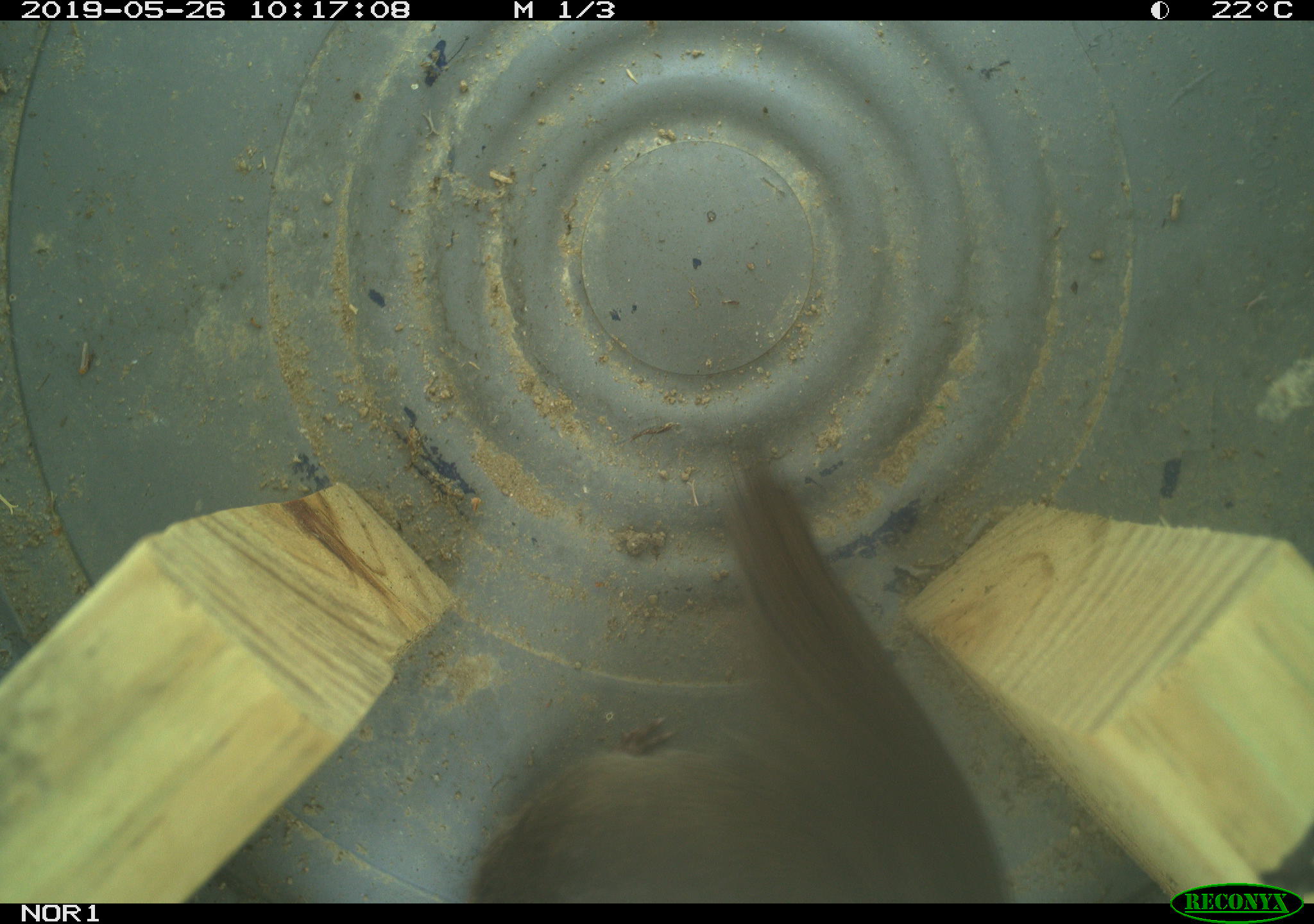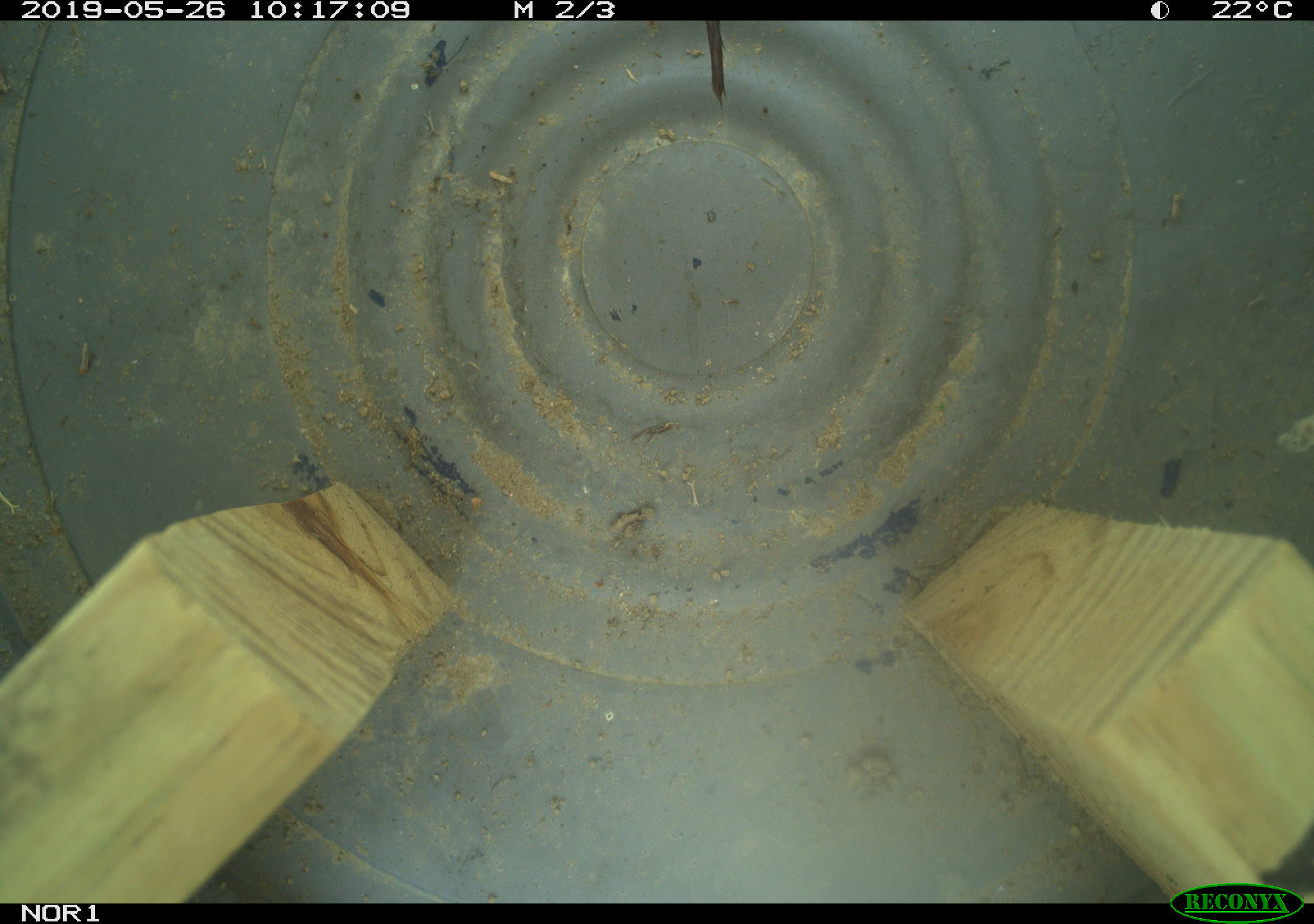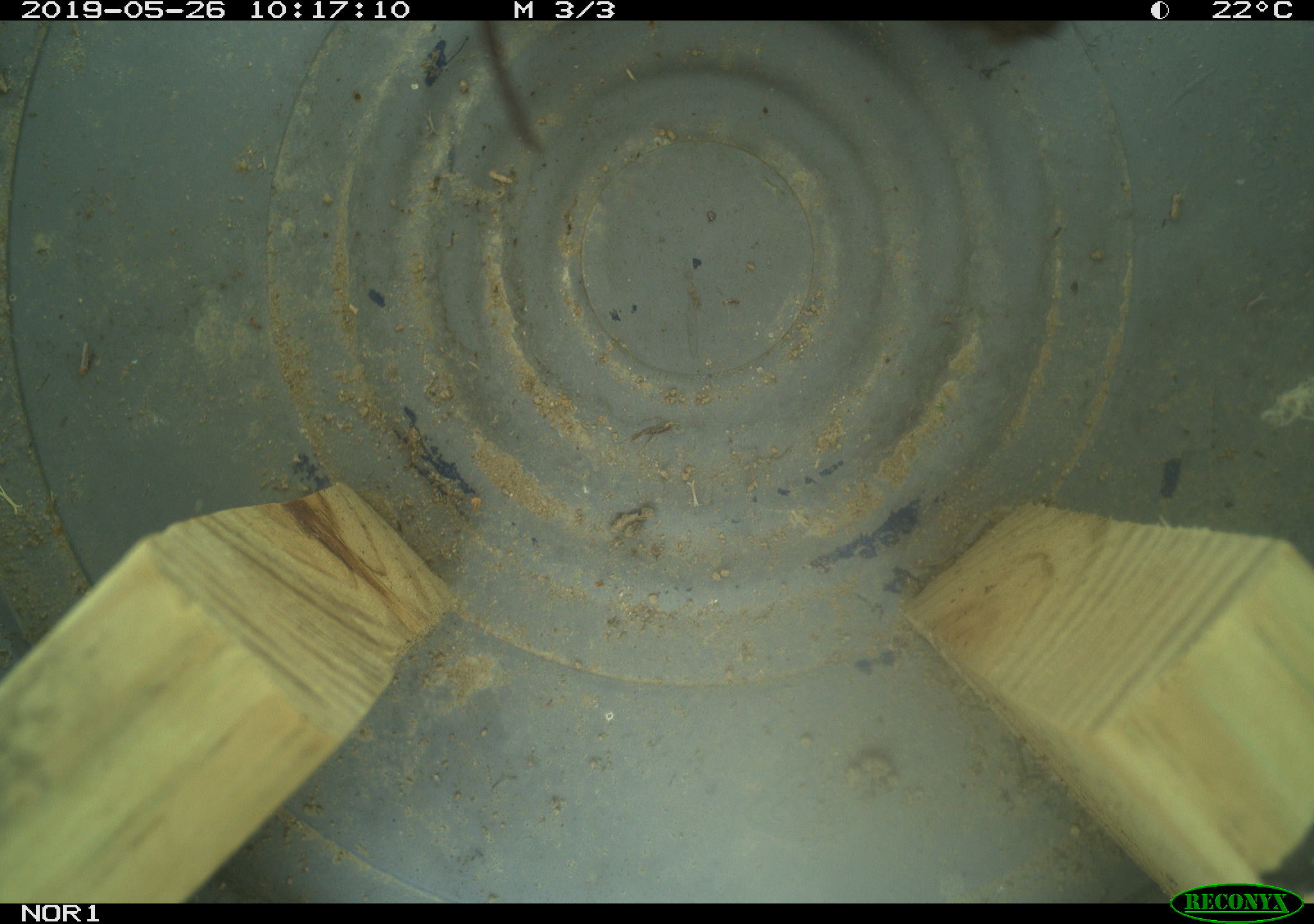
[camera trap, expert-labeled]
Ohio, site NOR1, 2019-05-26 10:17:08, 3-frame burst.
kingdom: Animalia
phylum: Chordata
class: Mammalia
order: Rodentia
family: Cricetidae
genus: Microtus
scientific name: Microtus pennsylvanicus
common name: meadow vole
Meadow vole (Microtus pennsylvanicus).